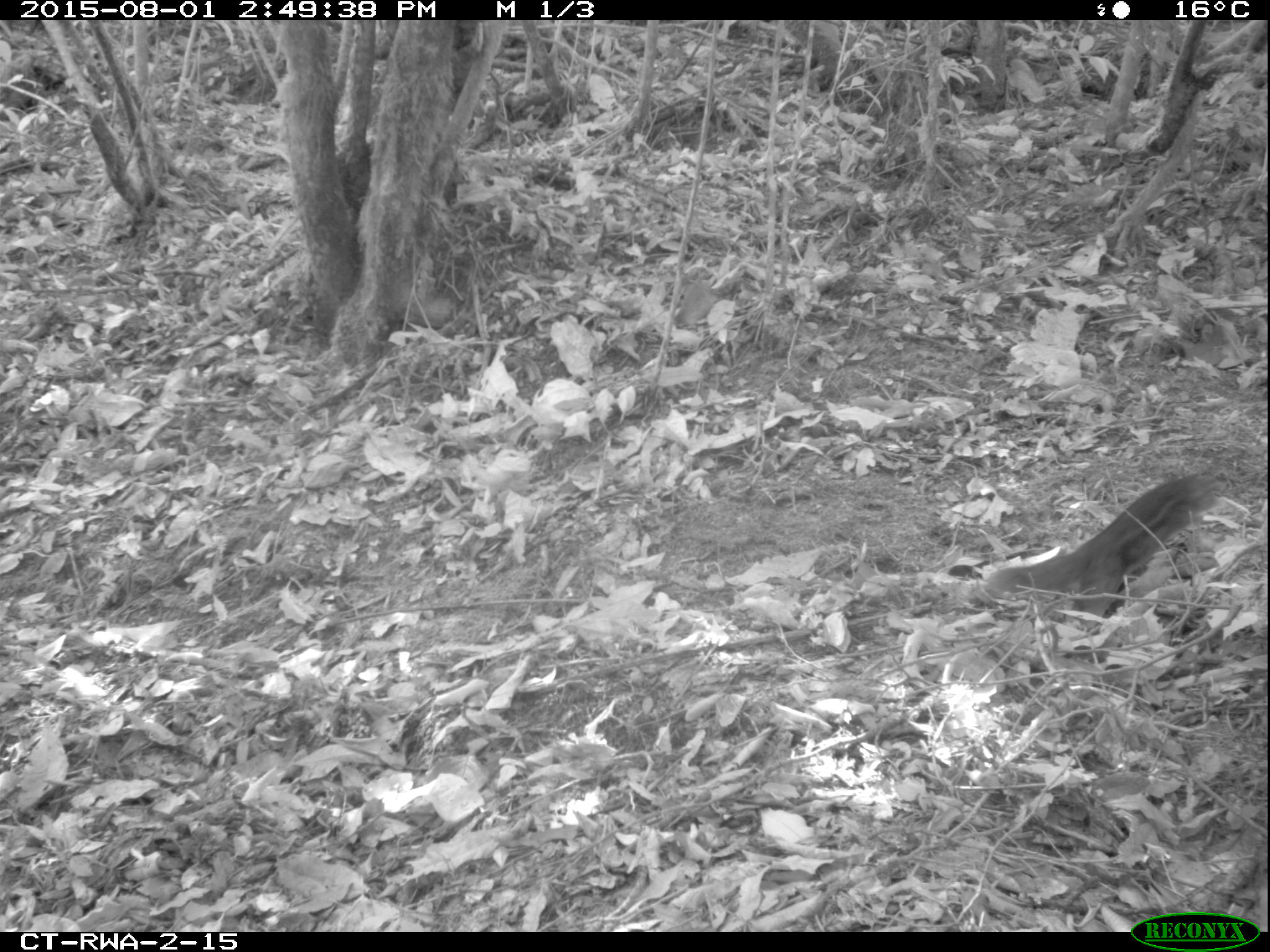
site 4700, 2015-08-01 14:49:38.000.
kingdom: Animalia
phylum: Chordata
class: Mammalia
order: Rodentia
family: Sciuridae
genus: Funisciurus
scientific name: Funisciurus pyrropus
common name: fire-footed rope squirrel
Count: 1.